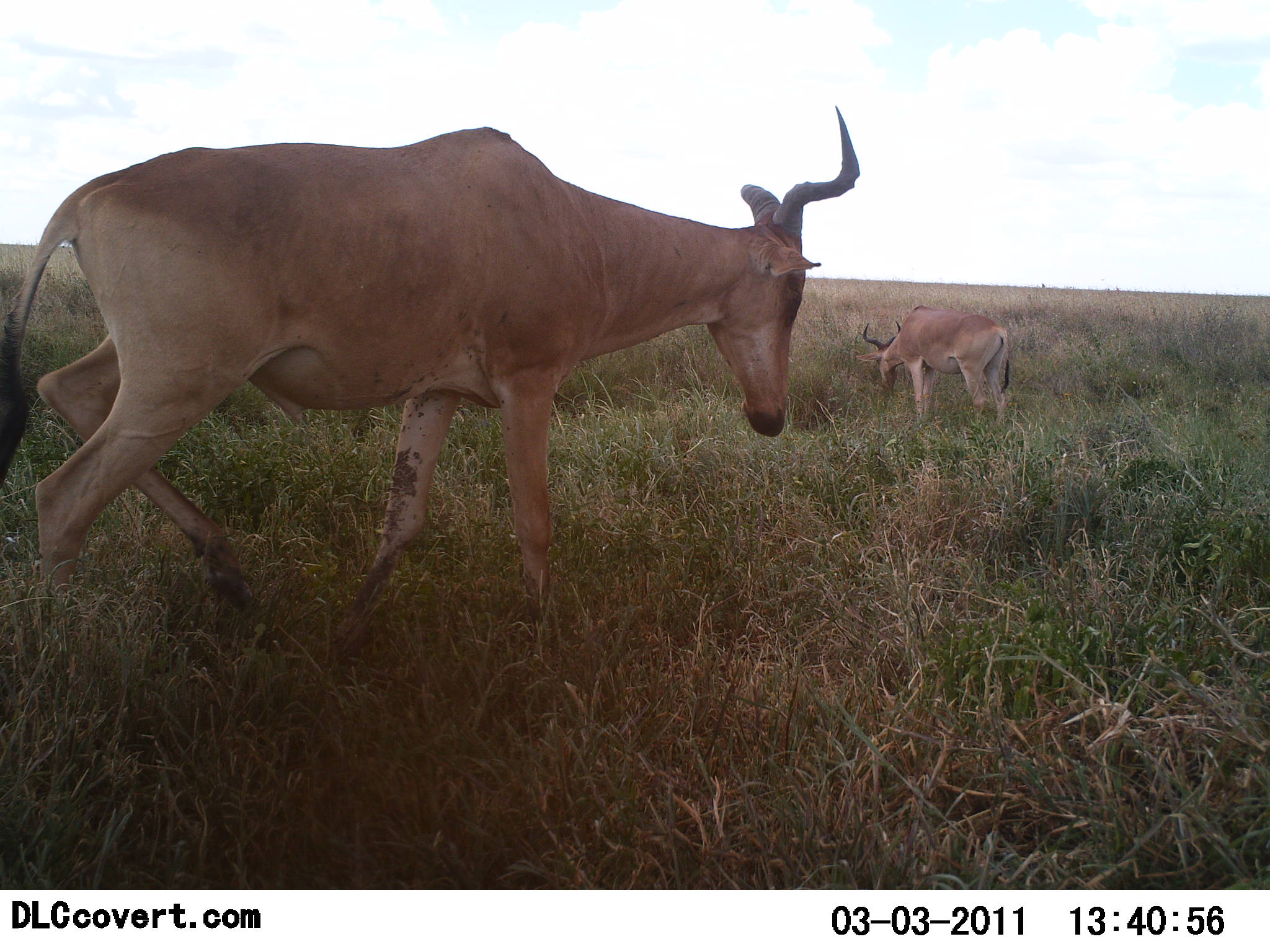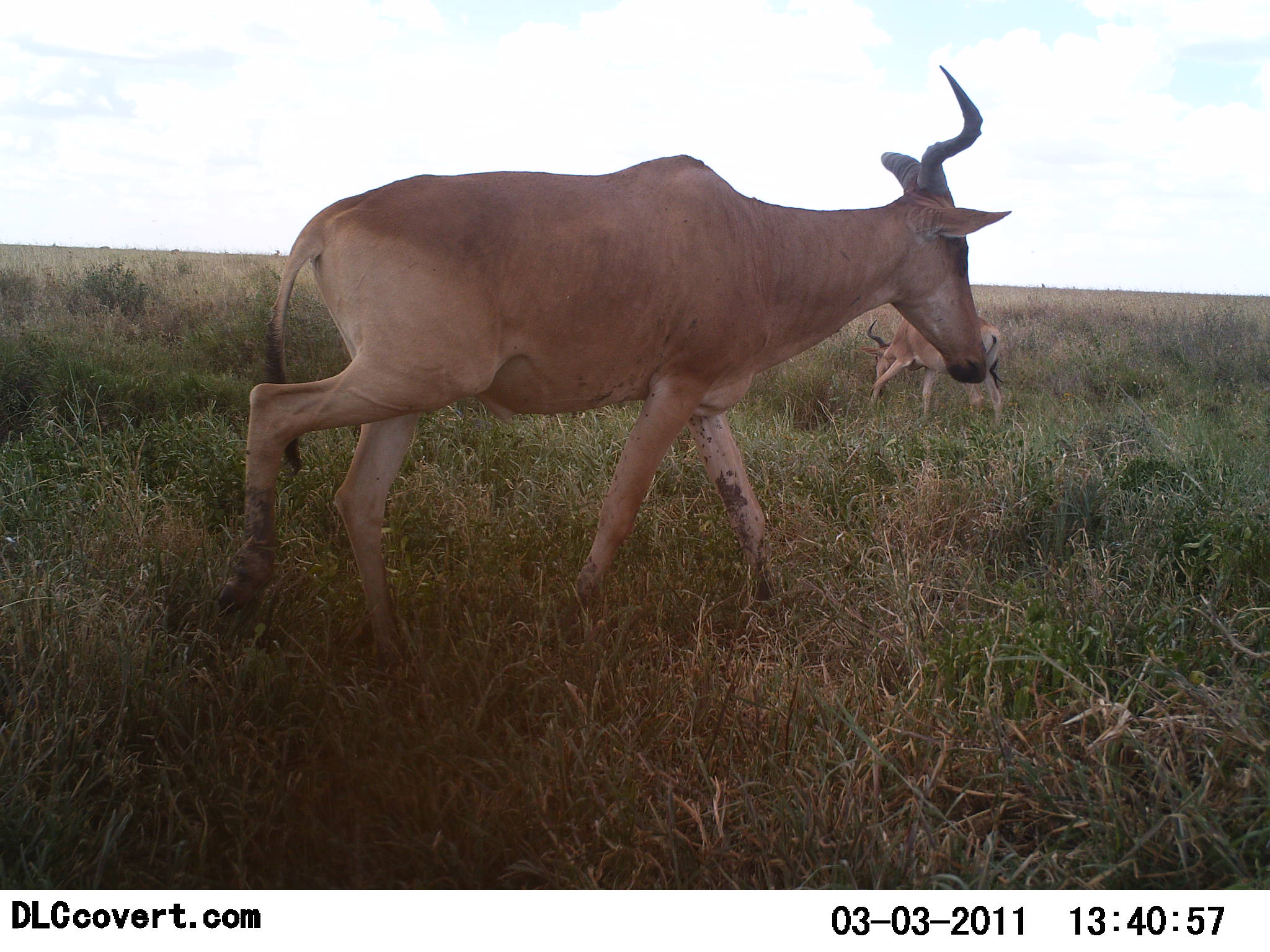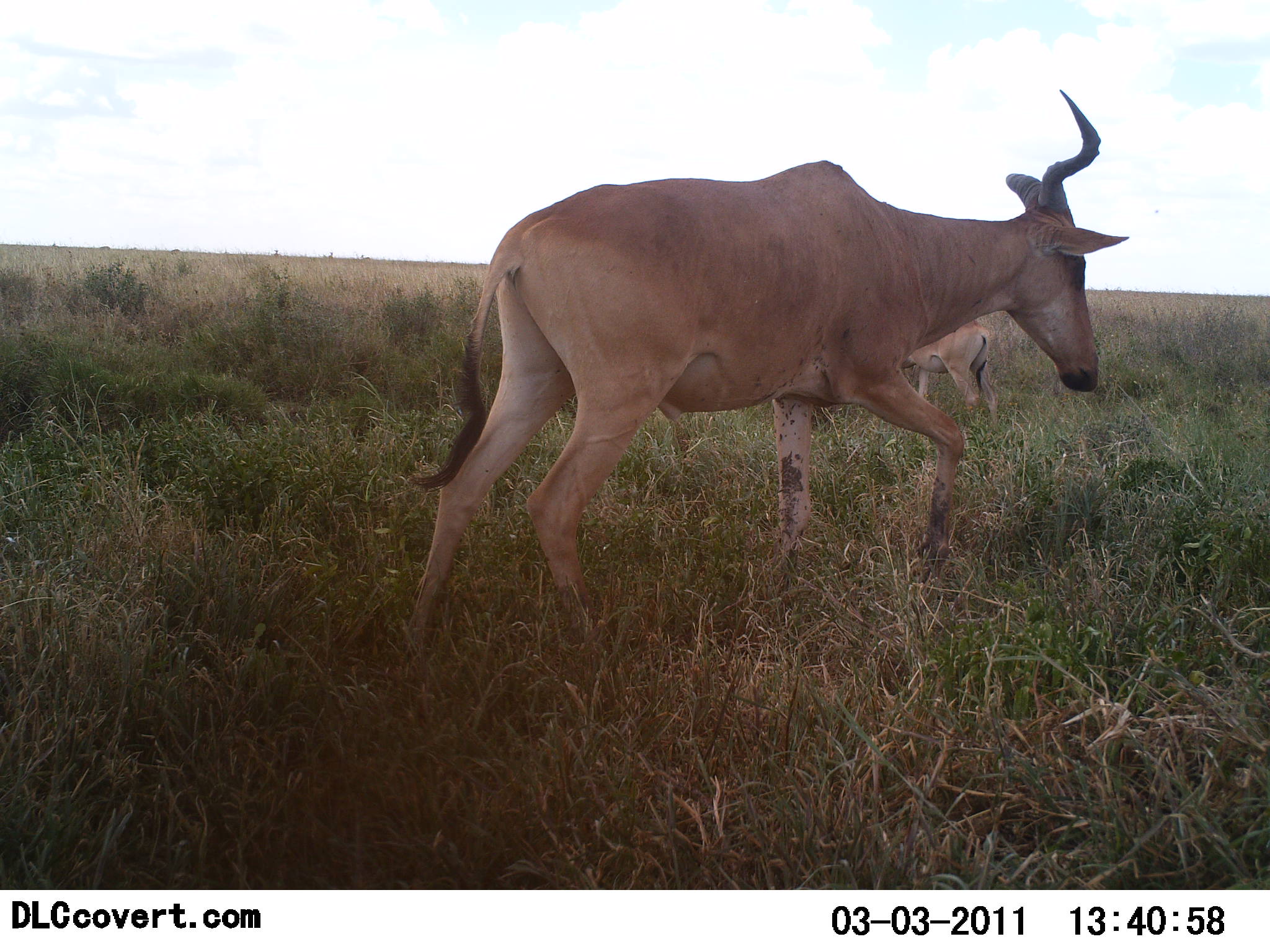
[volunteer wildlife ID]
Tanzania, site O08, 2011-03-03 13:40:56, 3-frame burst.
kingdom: Animalia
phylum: Chordata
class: Mammalia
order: Artiodactyla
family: Bovidae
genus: Alcelaphus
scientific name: Alcelaphus buselaphus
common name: hartebeest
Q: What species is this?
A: Hartebeest (Alcelaphus buselaphus).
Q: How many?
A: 2.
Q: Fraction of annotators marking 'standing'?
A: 60%.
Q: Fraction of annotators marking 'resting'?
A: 0%.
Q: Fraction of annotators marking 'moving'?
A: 80%.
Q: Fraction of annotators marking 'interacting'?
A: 0%.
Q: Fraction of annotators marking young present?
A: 0%.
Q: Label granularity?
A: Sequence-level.